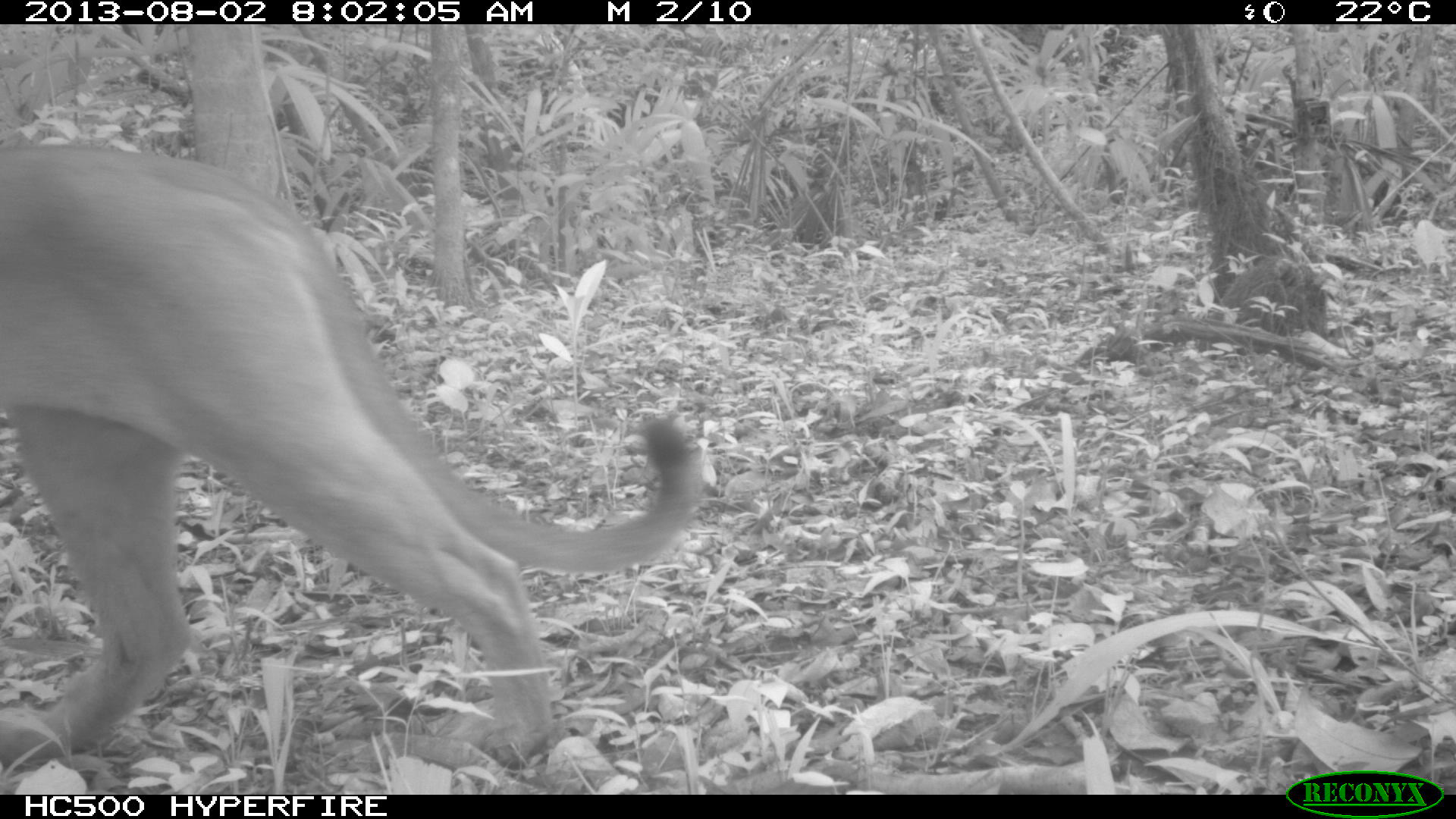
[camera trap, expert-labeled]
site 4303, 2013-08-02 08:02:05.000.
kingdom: Animalia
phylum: Chordata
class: Mammalia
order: Carnivora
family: Felidae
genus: Puma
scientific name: Puma concolor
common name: mountain lion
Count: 1.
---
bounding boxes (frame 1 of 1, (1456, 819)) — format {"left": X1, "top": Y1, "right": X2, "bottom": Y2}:
puma concolor: {"left": 0, "top": 144, "right": 703, "bottom": 769}